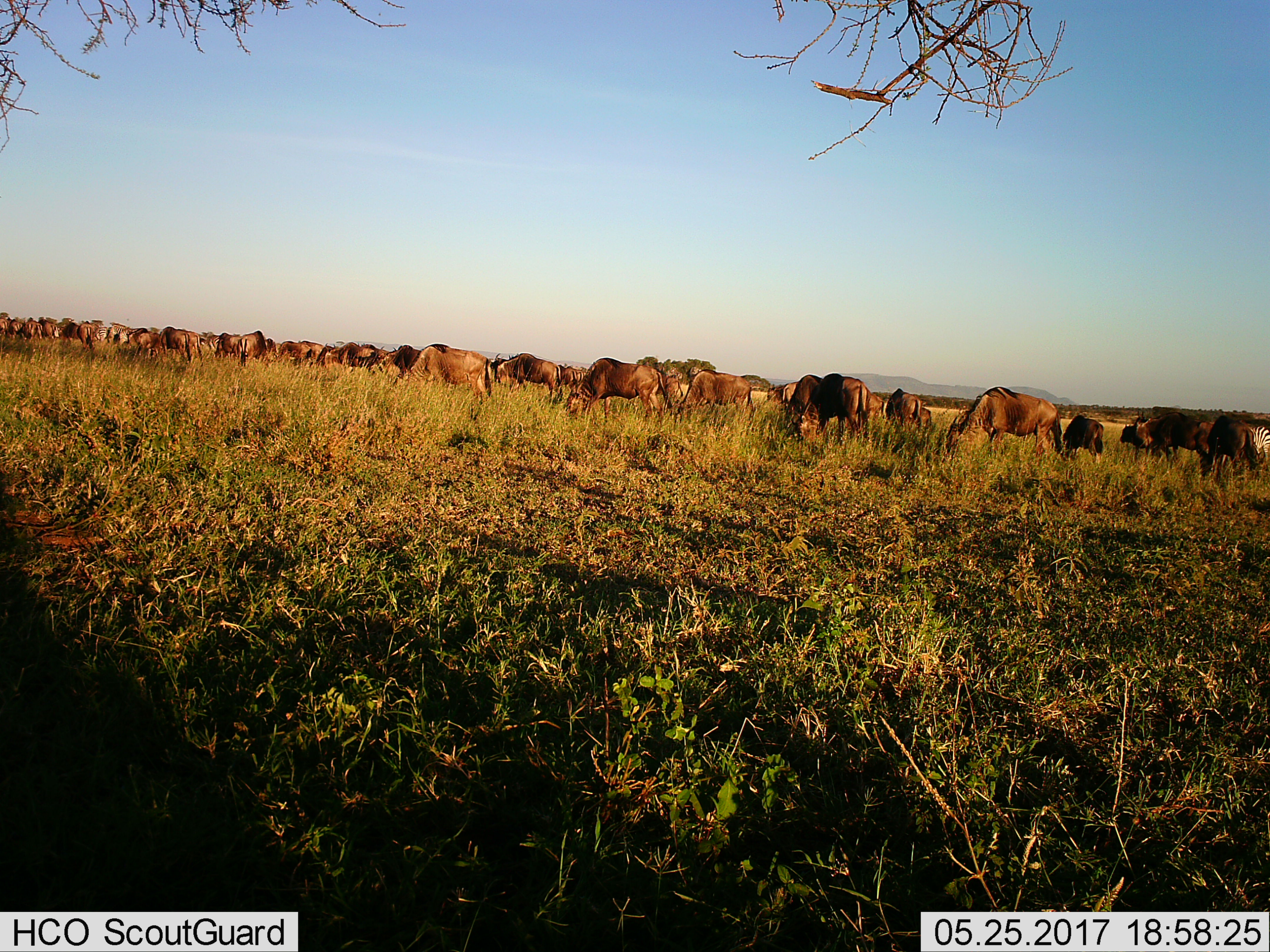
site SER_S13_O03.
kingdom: Animalia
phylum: Chordata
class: Mammalia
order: Artiodactyla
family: Bovidae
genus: Connochaetes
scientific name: Connochaetes taurinus taurinus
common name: blue wildebeest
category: wildebeestblue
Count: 11-50.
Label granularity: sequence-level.